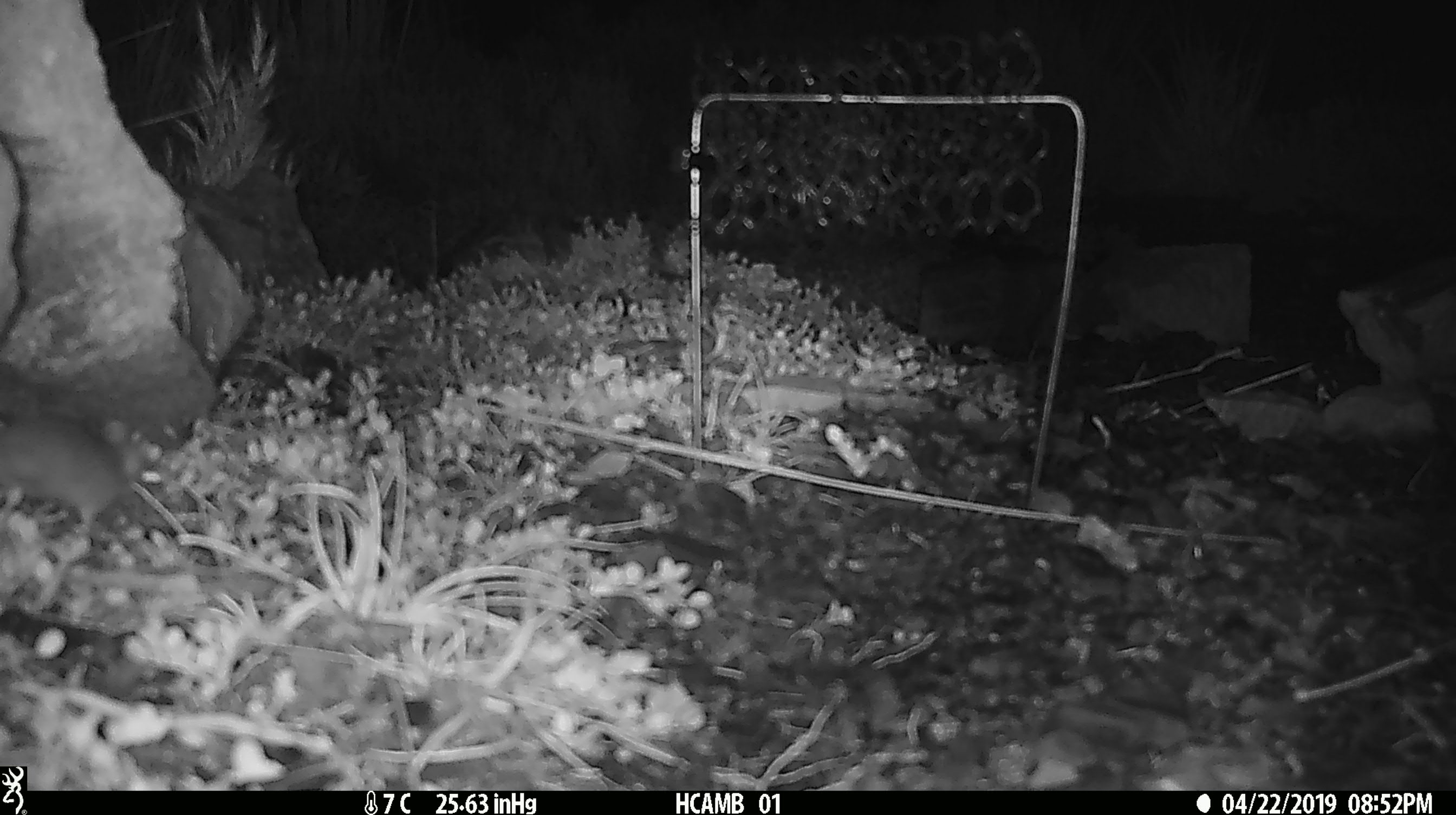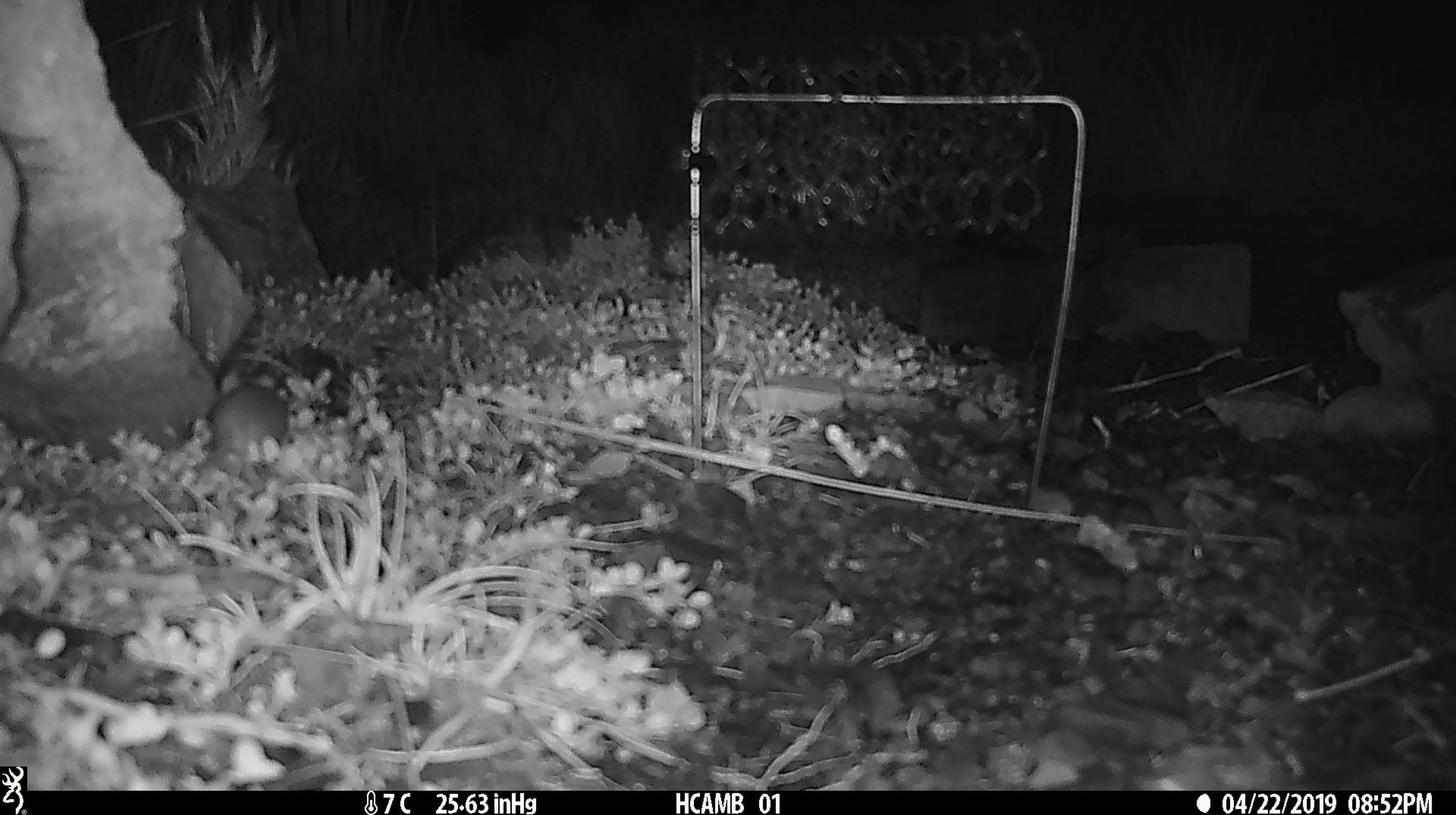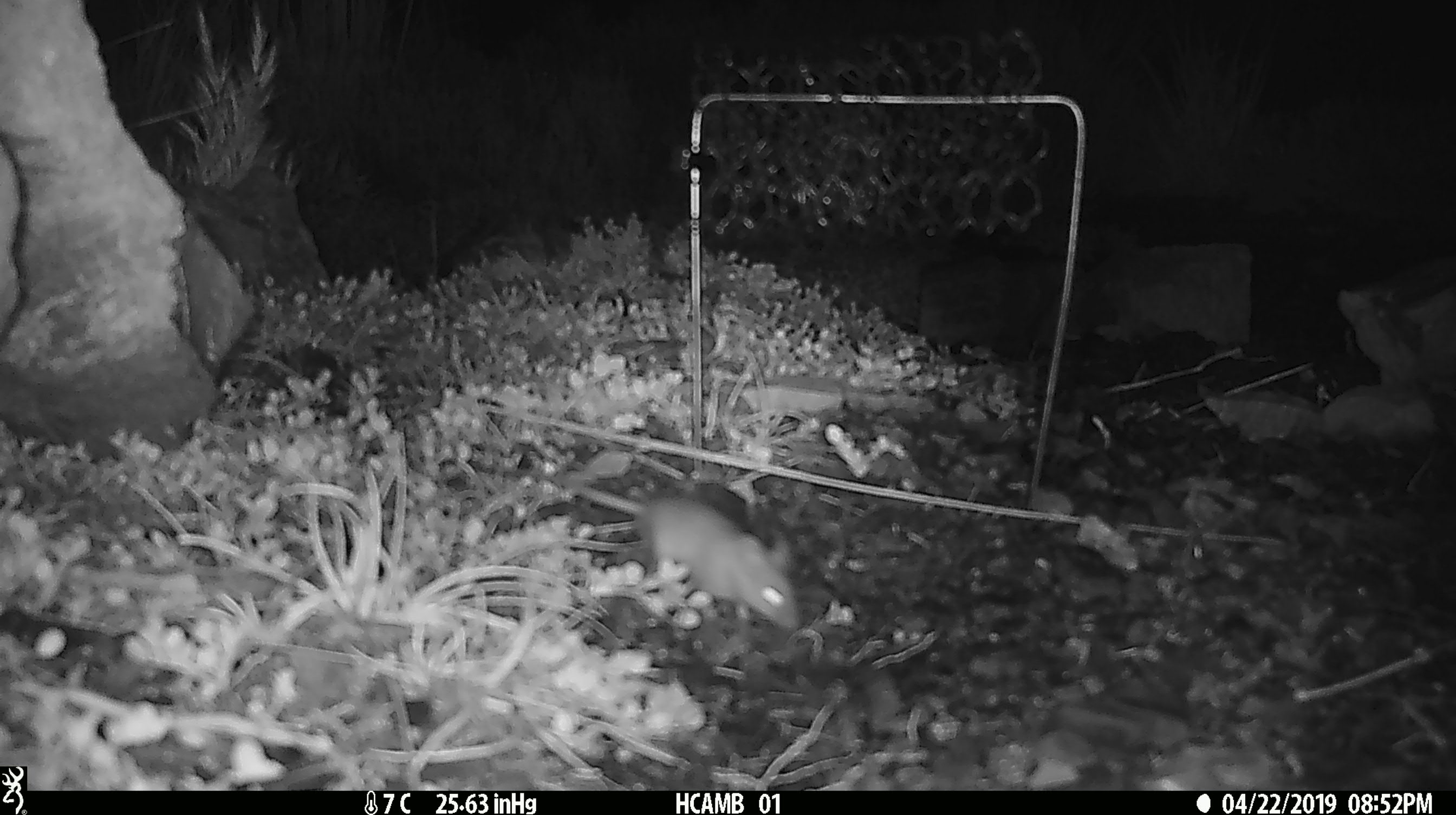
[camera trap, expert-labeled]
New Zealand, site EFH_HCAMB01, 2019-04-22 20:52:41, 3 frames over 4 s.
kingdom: Animalia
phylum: Chordata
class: Mammalia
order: Rodentia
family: Muridae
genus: Mus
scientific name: Mus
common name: mouse